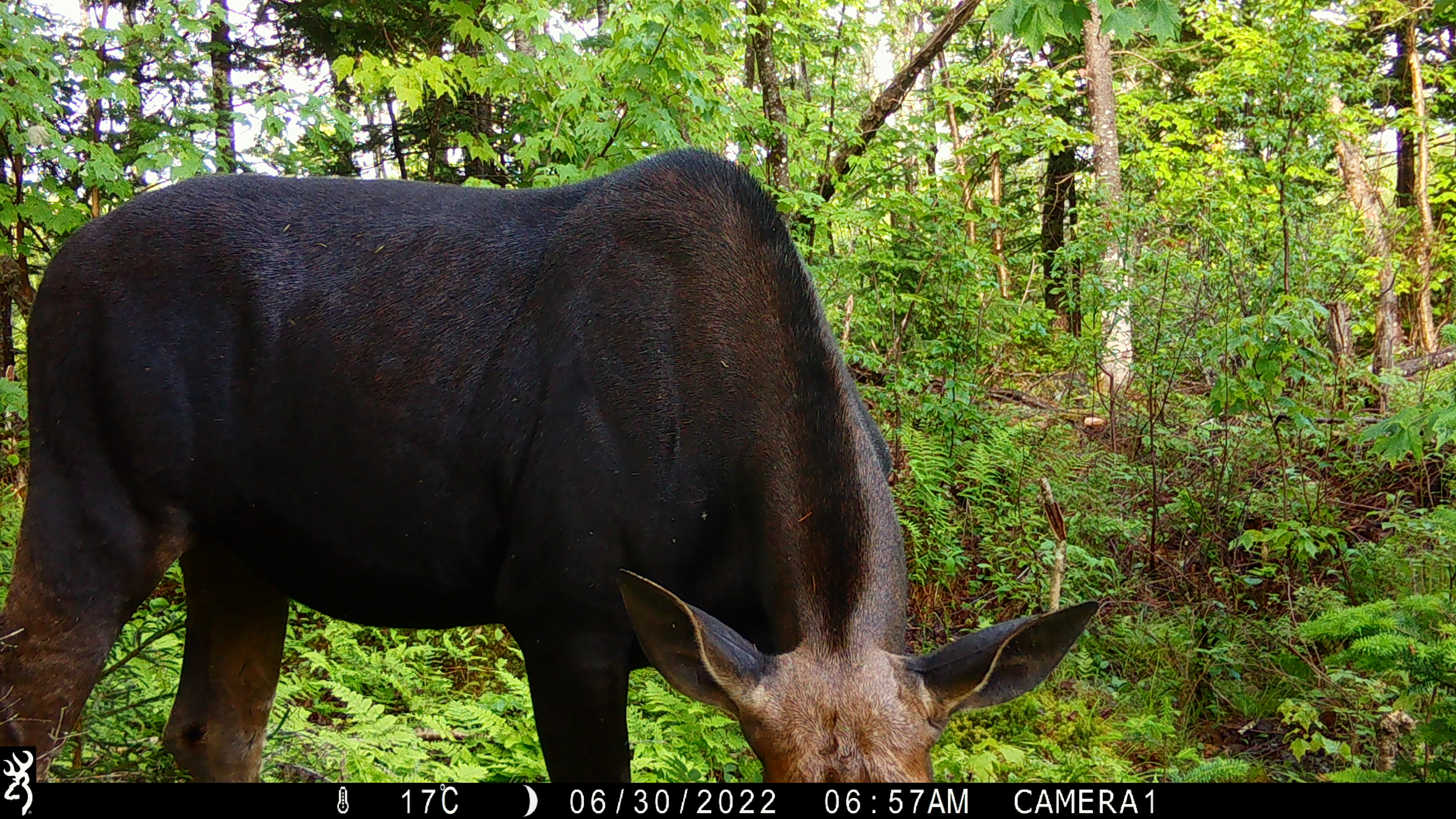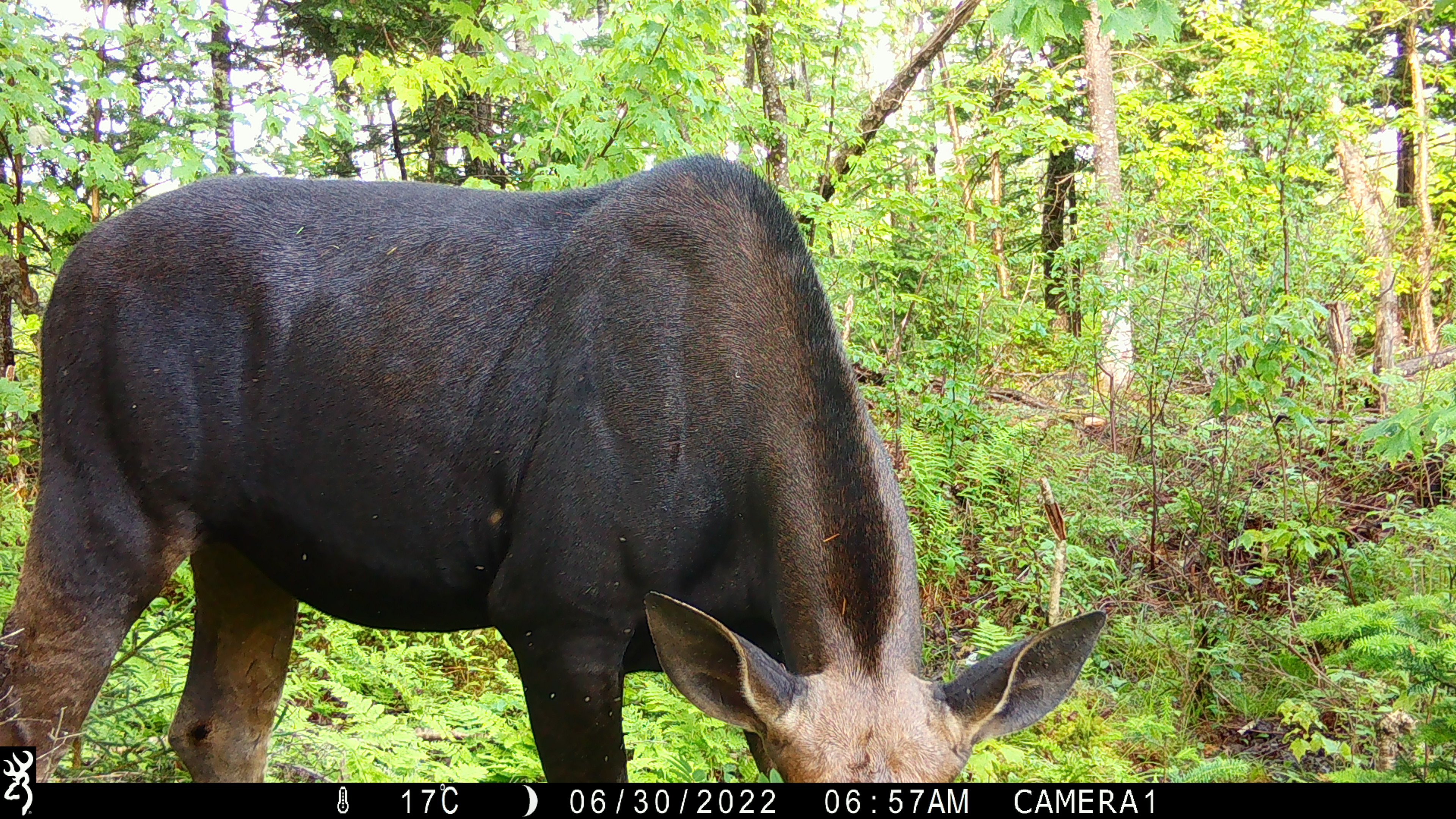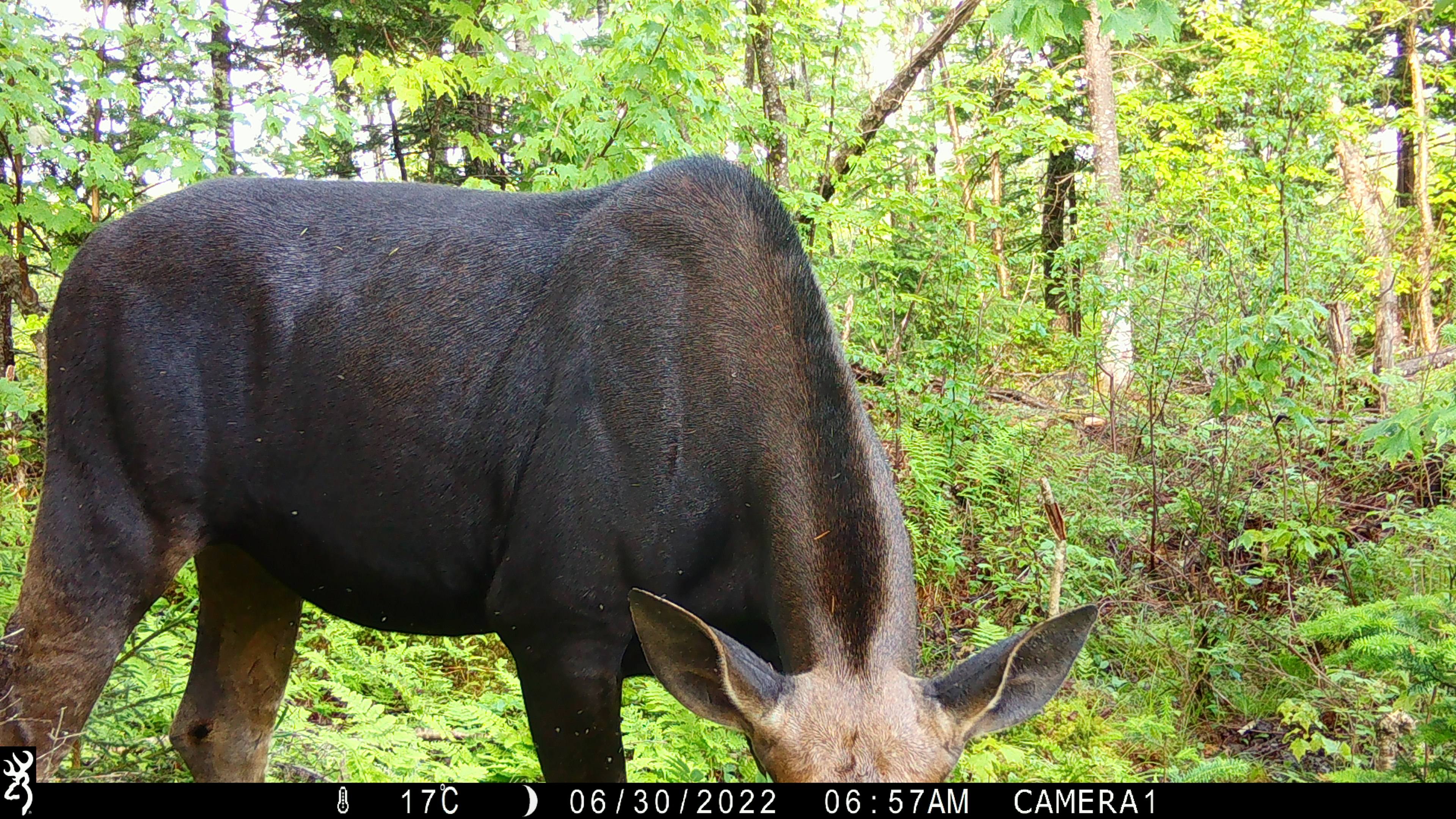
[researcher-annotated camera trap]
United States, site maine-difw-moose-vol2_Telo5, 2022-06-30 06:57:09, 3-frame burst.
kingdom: Animalia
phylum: Chordata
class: Mammalia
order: Artiodactyla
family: Cervidae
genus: Alces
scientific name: Alces alces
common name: moose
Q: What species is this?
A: Moose (Alces alces).